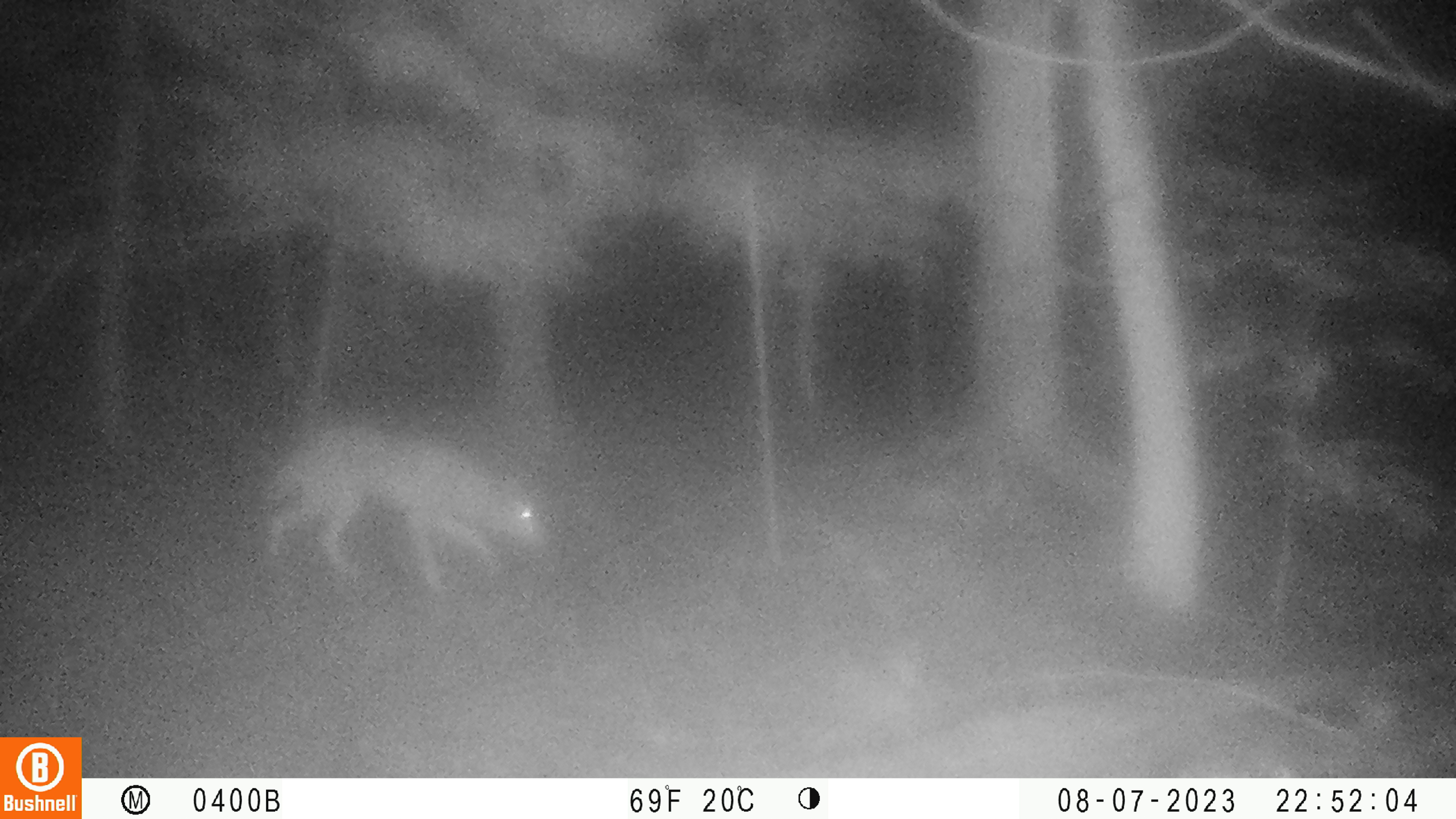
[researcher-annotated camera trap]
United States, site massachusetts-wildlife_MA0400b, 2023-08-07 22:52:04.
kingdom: Animalia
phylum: Chordata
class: Mammalia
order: Carnivora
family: Canidae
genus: Canis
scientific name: Canis latrans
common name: coyote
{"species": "coyote (Canis latrans)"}